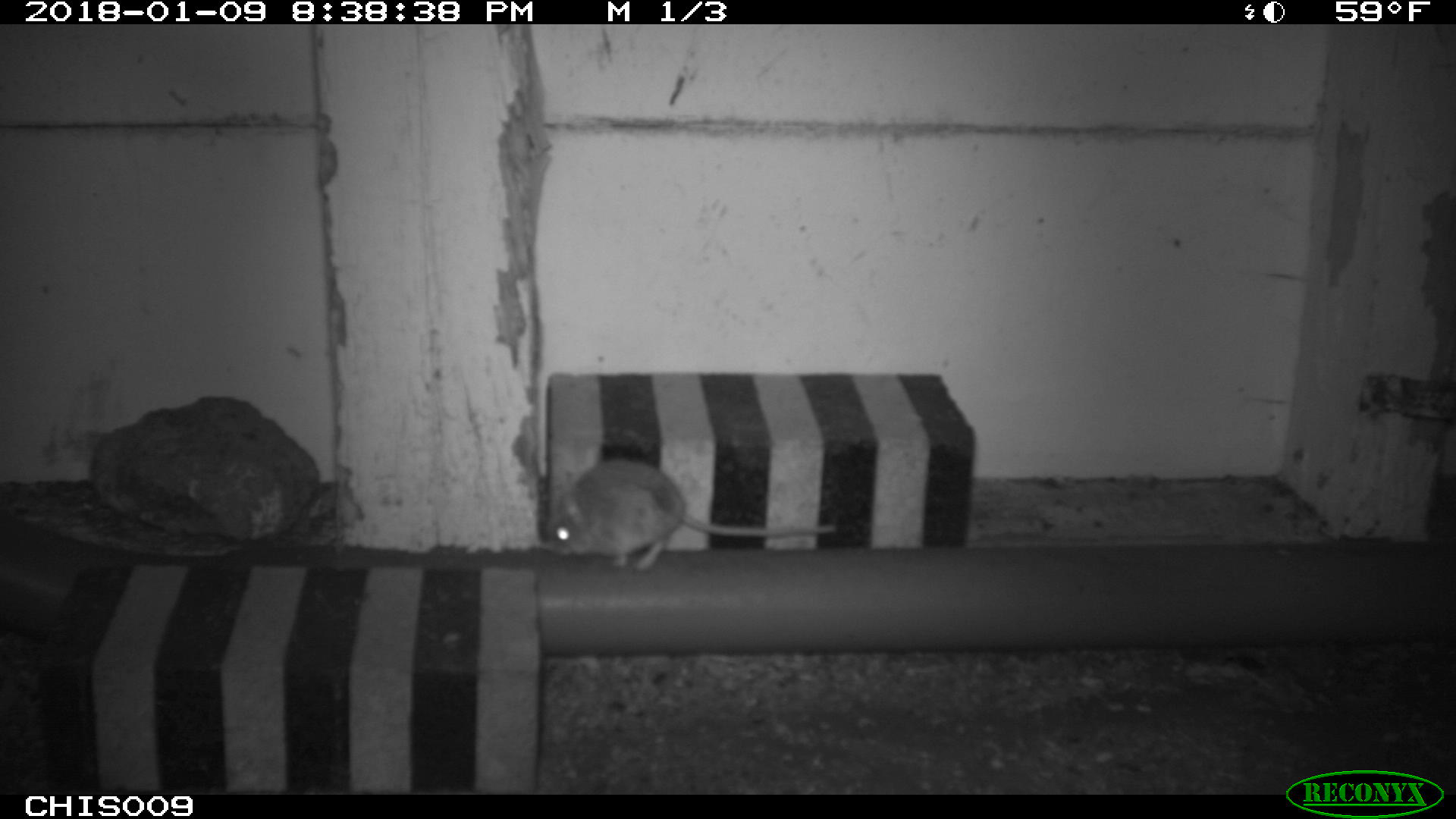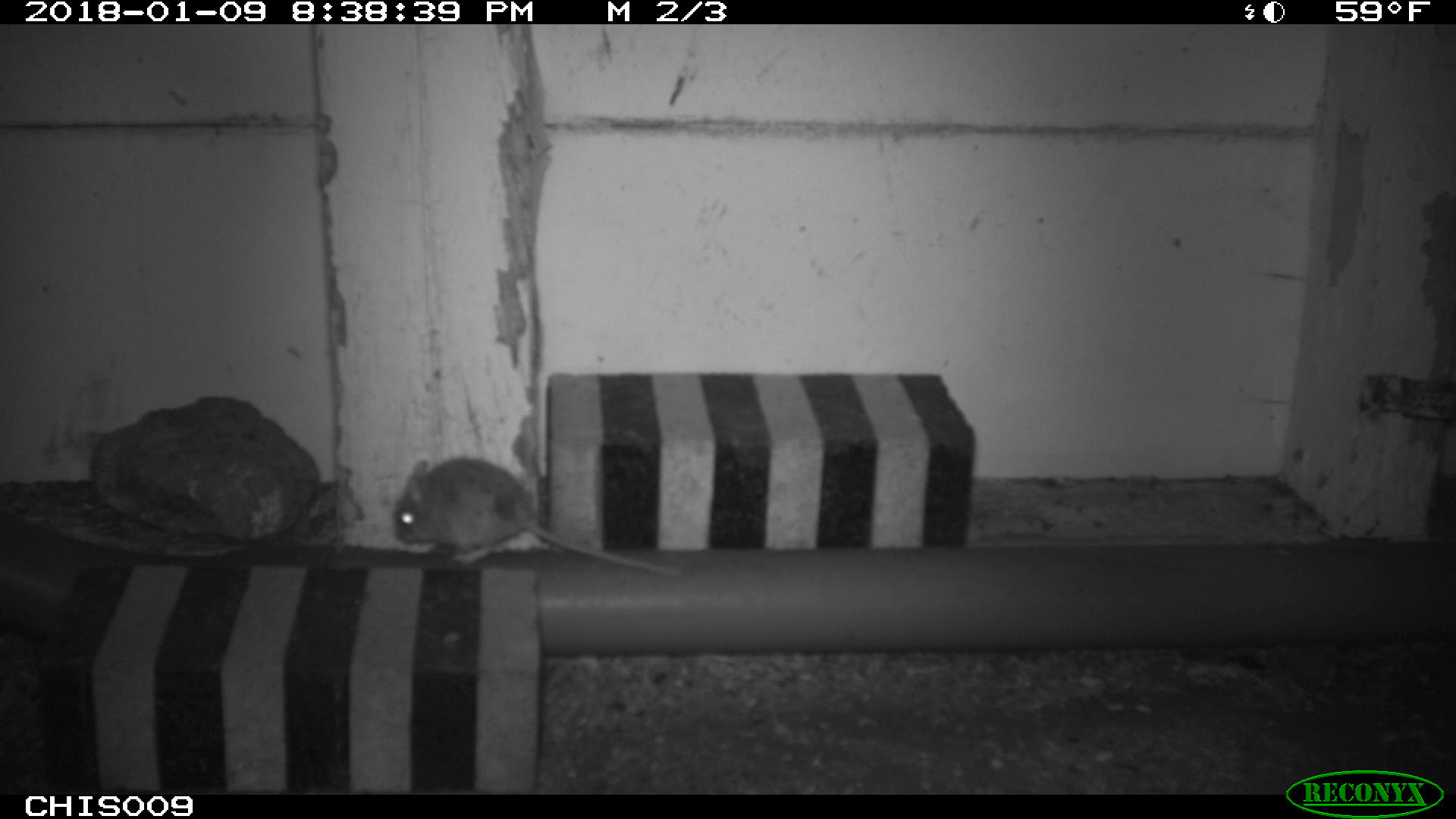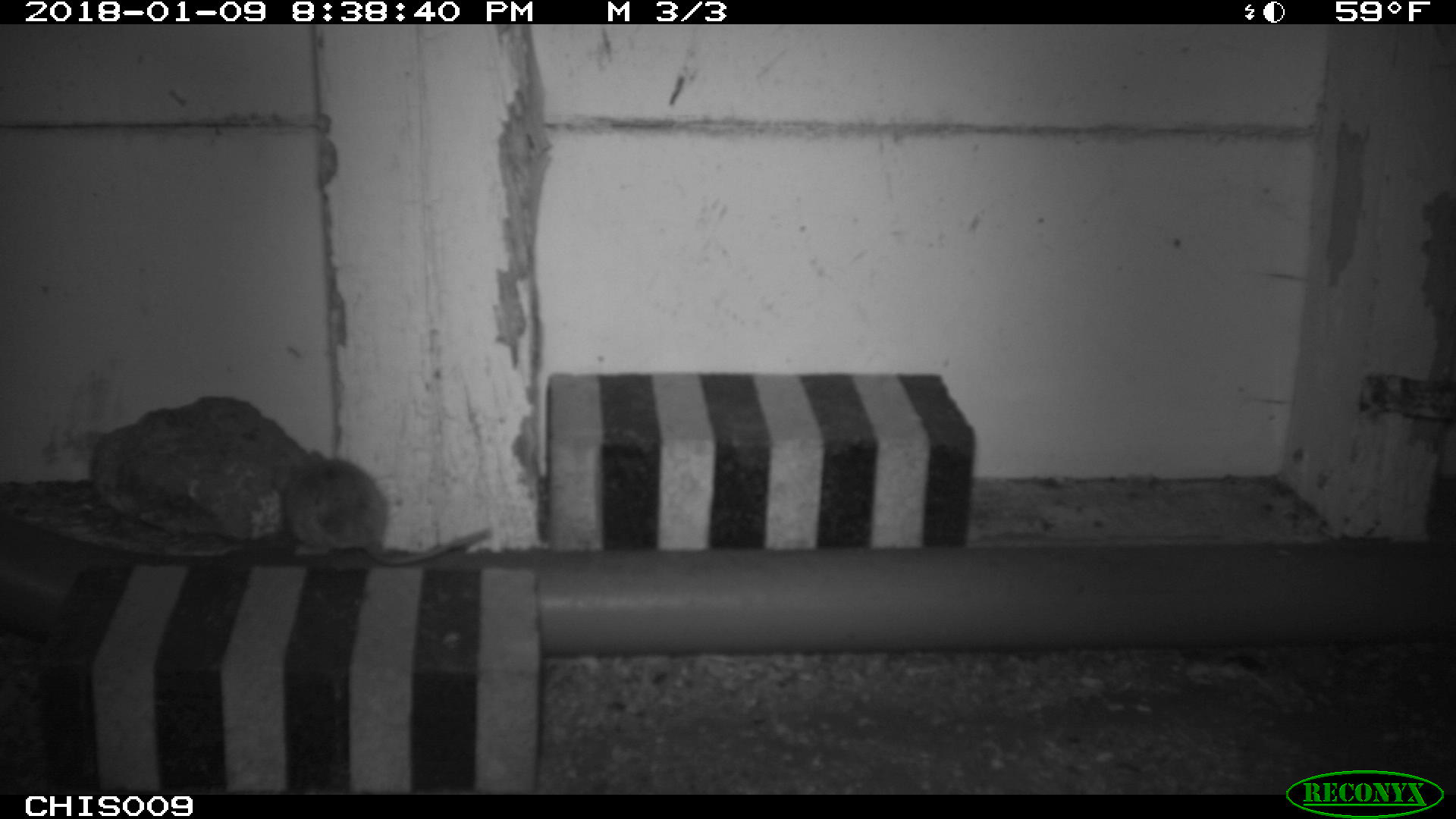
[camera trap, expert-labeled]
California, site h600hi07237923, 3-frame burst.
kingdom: Animalia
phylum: Chordata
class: Mammalia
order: Rodentia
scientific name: Rodentia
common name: rodent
Rodent (Rodentia).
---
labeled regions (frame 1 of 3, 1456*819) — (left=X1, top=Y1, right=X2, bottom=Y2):
rodent: (left=543, top=460, right=834, bottom=571)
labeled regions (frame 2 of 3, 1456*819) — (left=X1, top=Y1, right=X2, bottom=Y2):
rodent: (left=391, top=455, right=685, bottom=578)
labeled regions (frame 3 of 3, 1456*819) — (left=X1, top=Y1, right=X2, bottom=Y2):
rodent: (left=270, top=445, right=493, bottom=562)